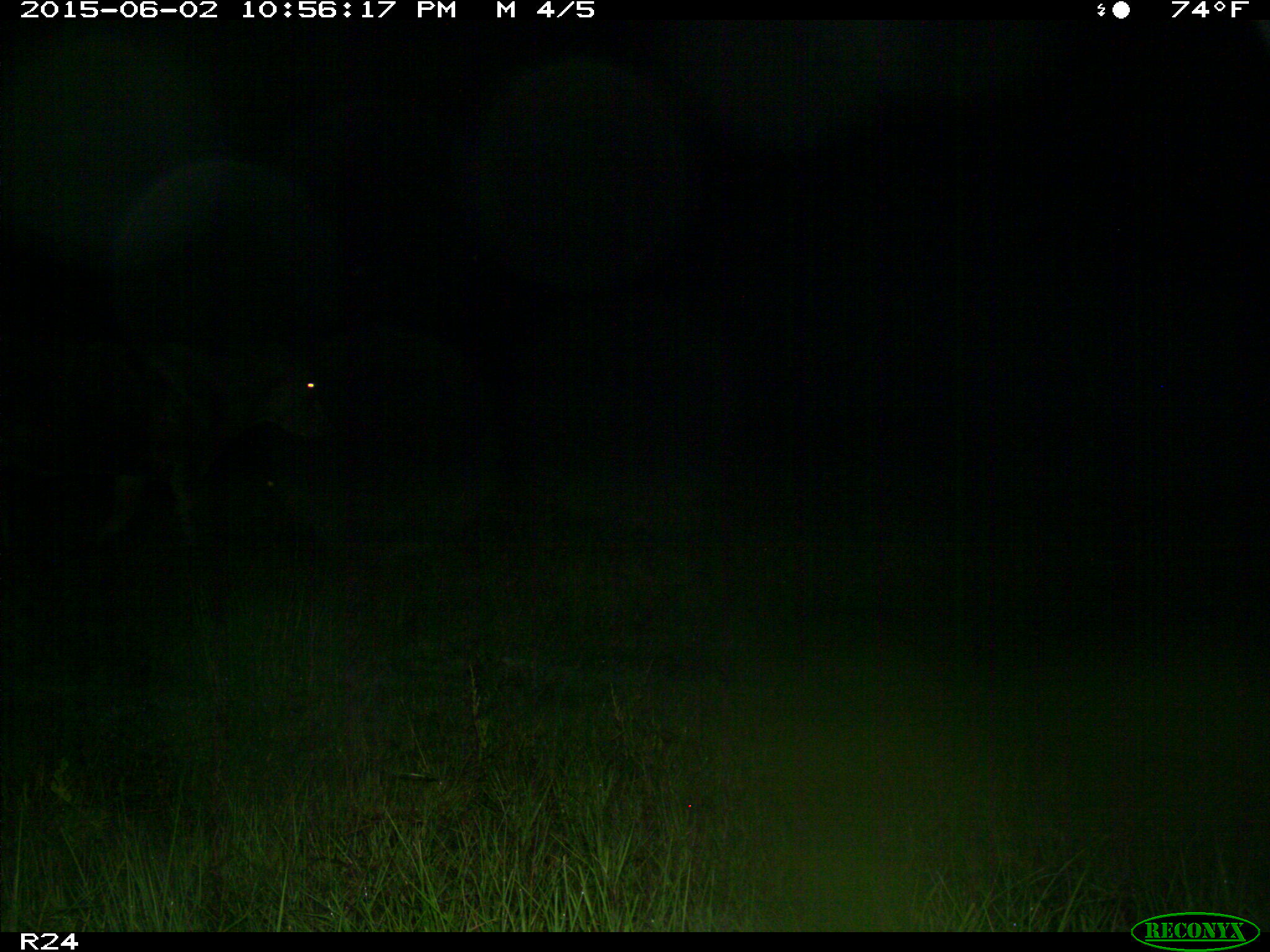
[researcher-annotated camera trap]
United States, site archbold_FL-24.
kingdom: Animalia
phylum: Chordata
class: Mammalia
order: Artiodactyla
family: Bovidae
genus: Bos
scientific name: Bos taurus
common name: domestic cow